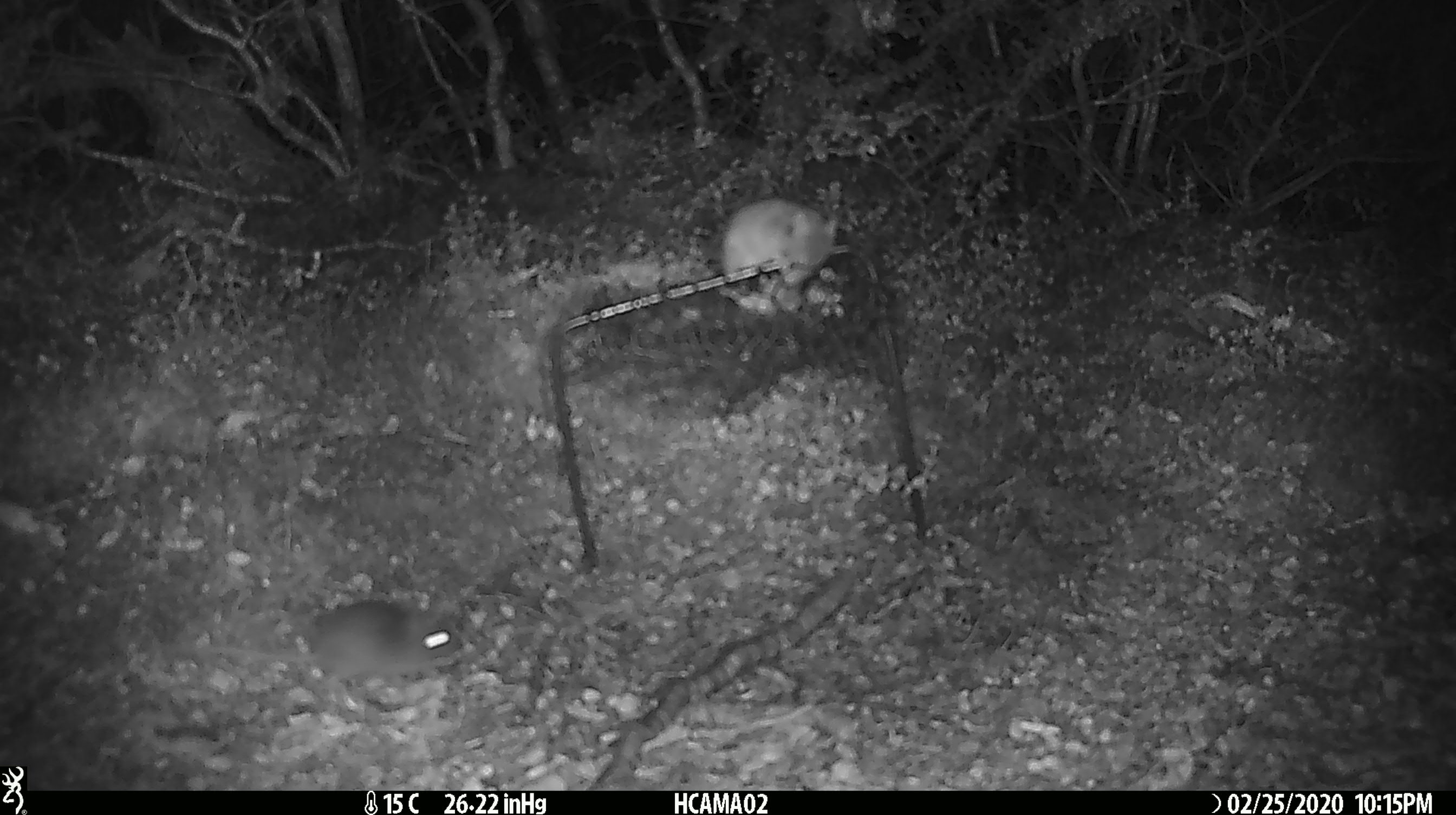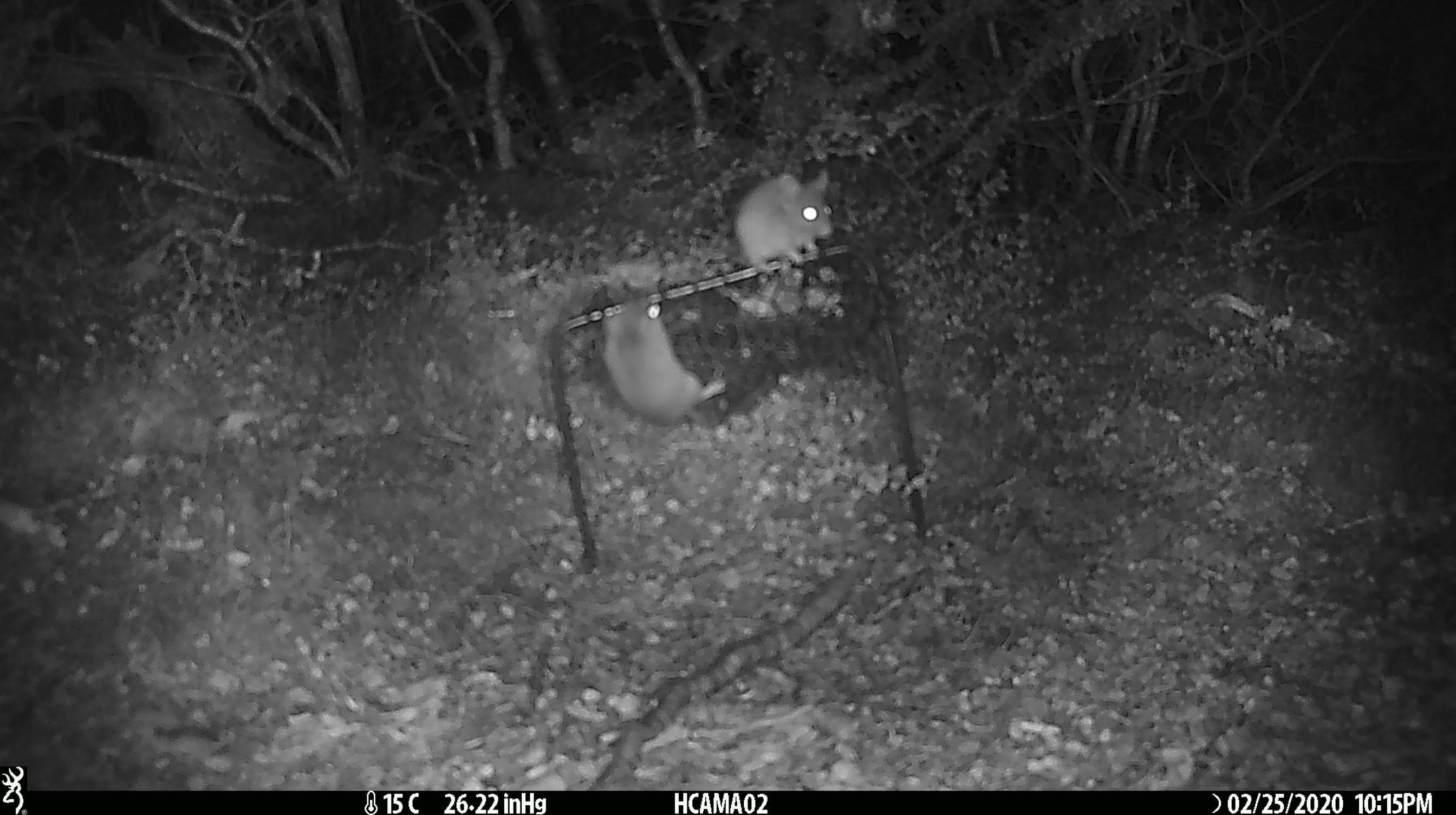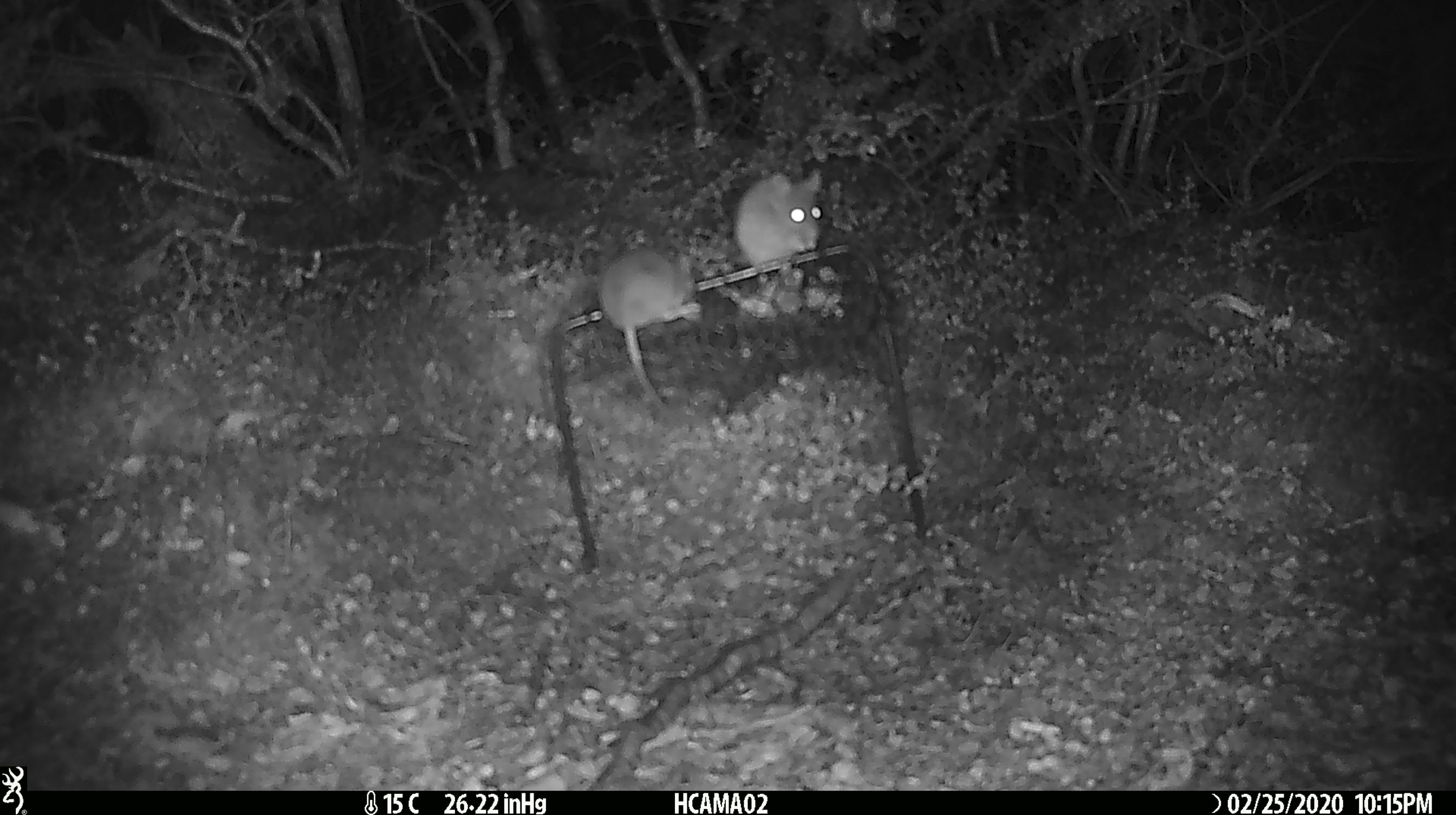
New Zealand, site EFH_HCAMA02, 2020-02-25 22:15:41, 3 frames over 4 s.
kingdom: Animalia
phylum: Chordata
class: Mammalia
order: Rodentia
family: Muridae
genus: Mus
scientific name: Mus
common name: mouse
Mouse (Mus).